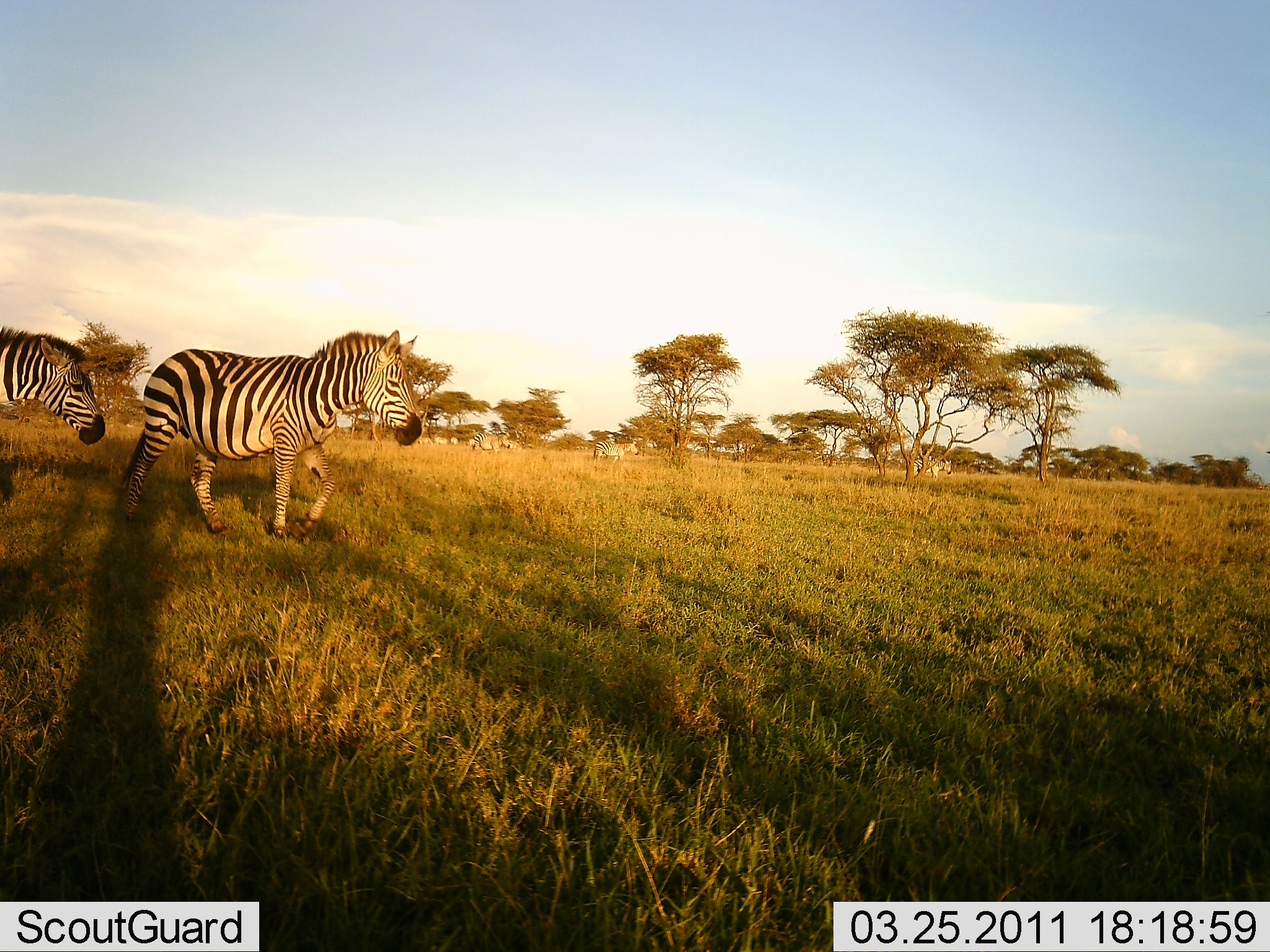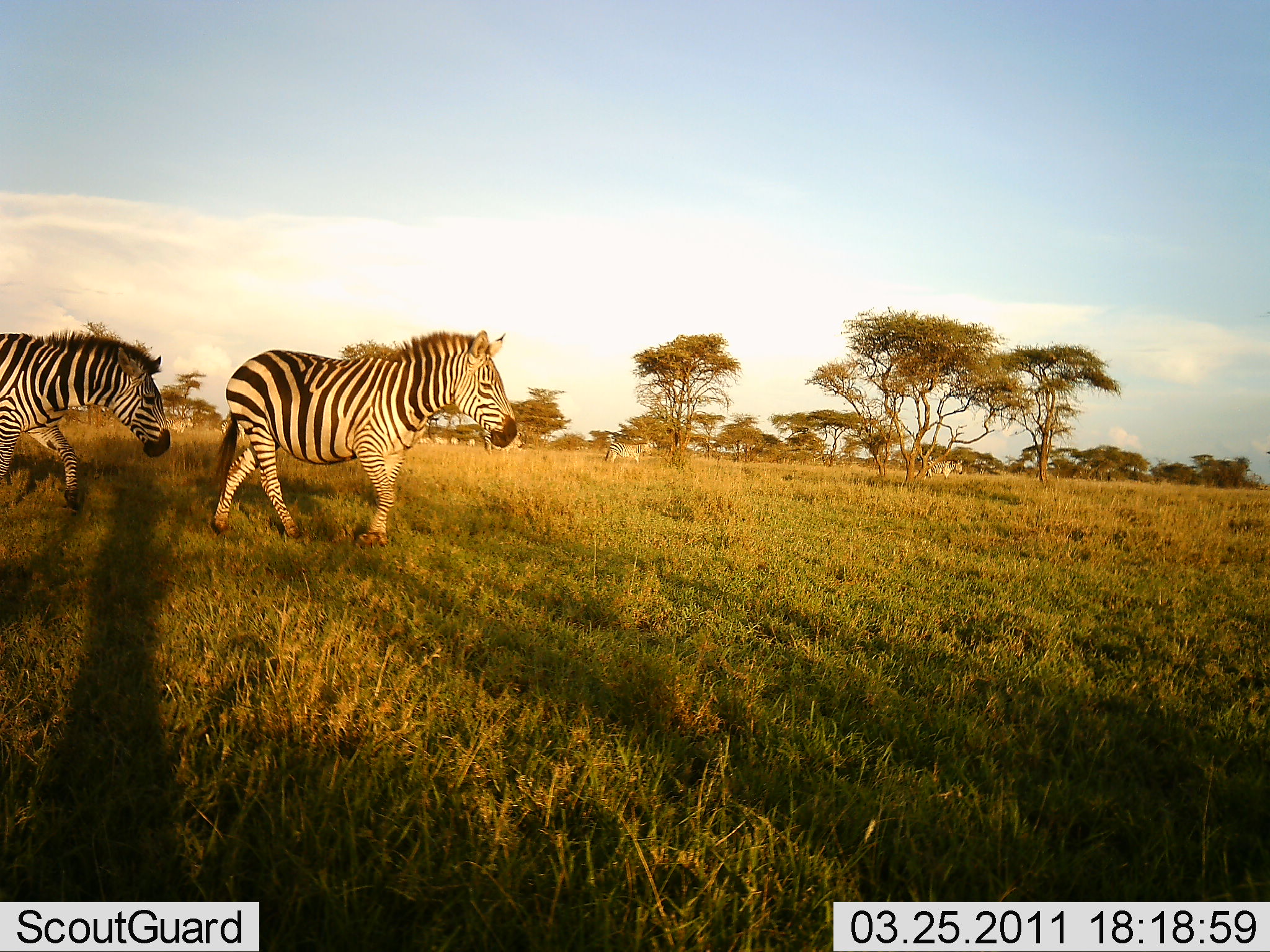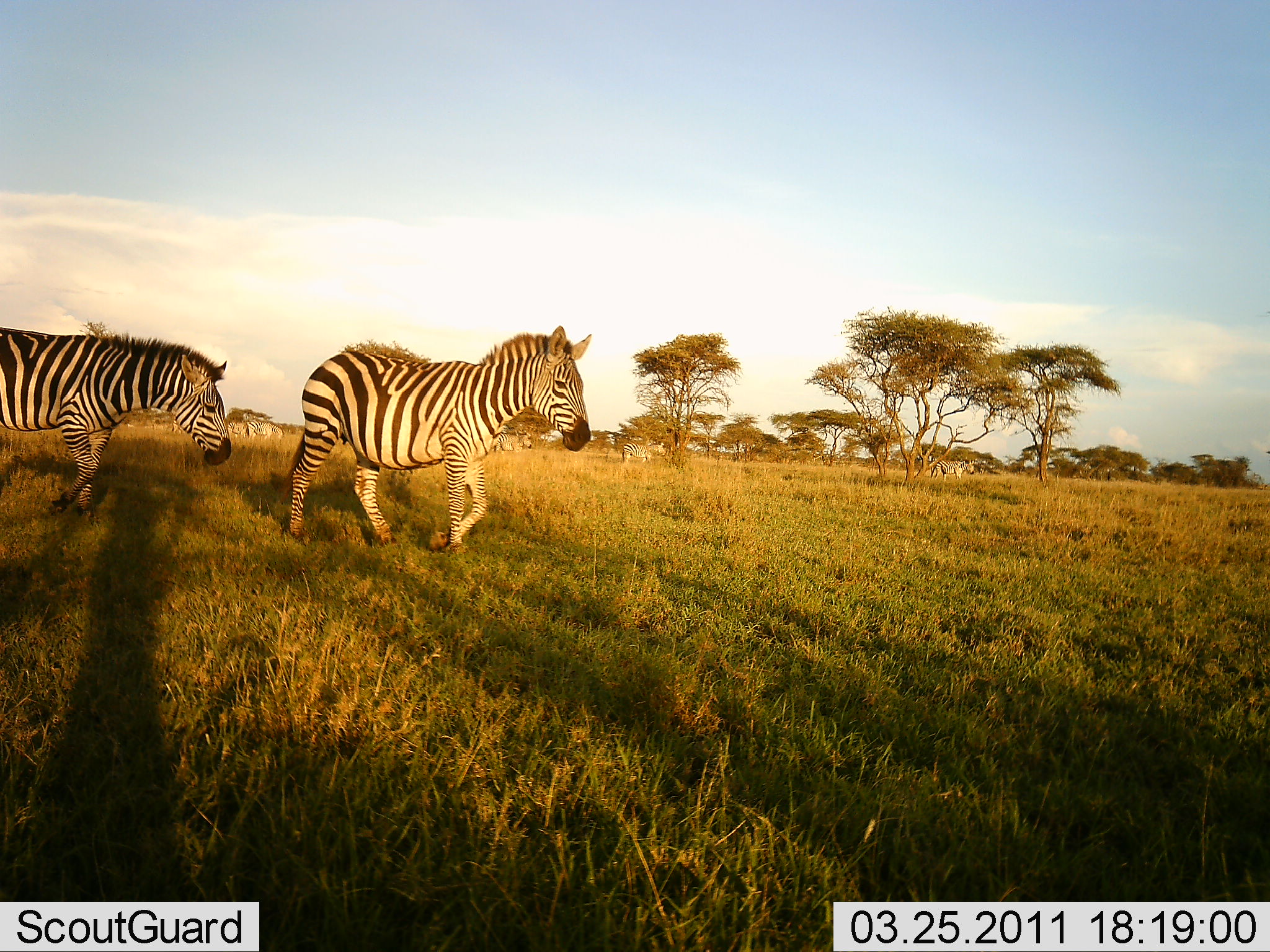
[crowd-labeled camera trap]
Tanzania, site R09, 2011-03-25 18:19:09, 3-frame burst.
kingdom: Animalia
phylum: Chordata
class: Mammalia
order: Perissodactyla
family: Equidae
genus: Equus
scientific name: Equus quagga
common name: plains zebra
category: zebra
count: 2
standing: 0%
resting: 0%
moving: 100%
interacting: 0%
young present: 0%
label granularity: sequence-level